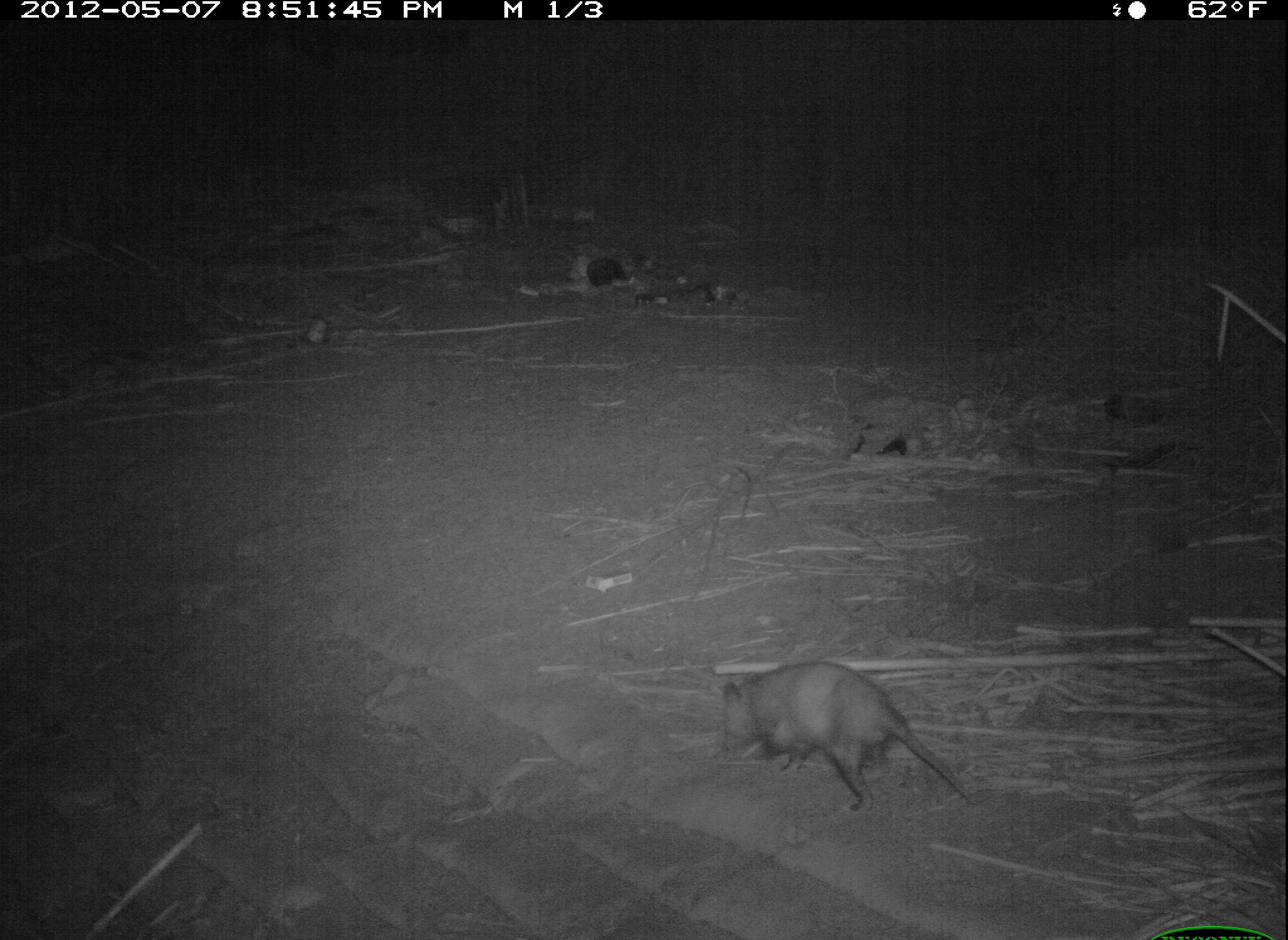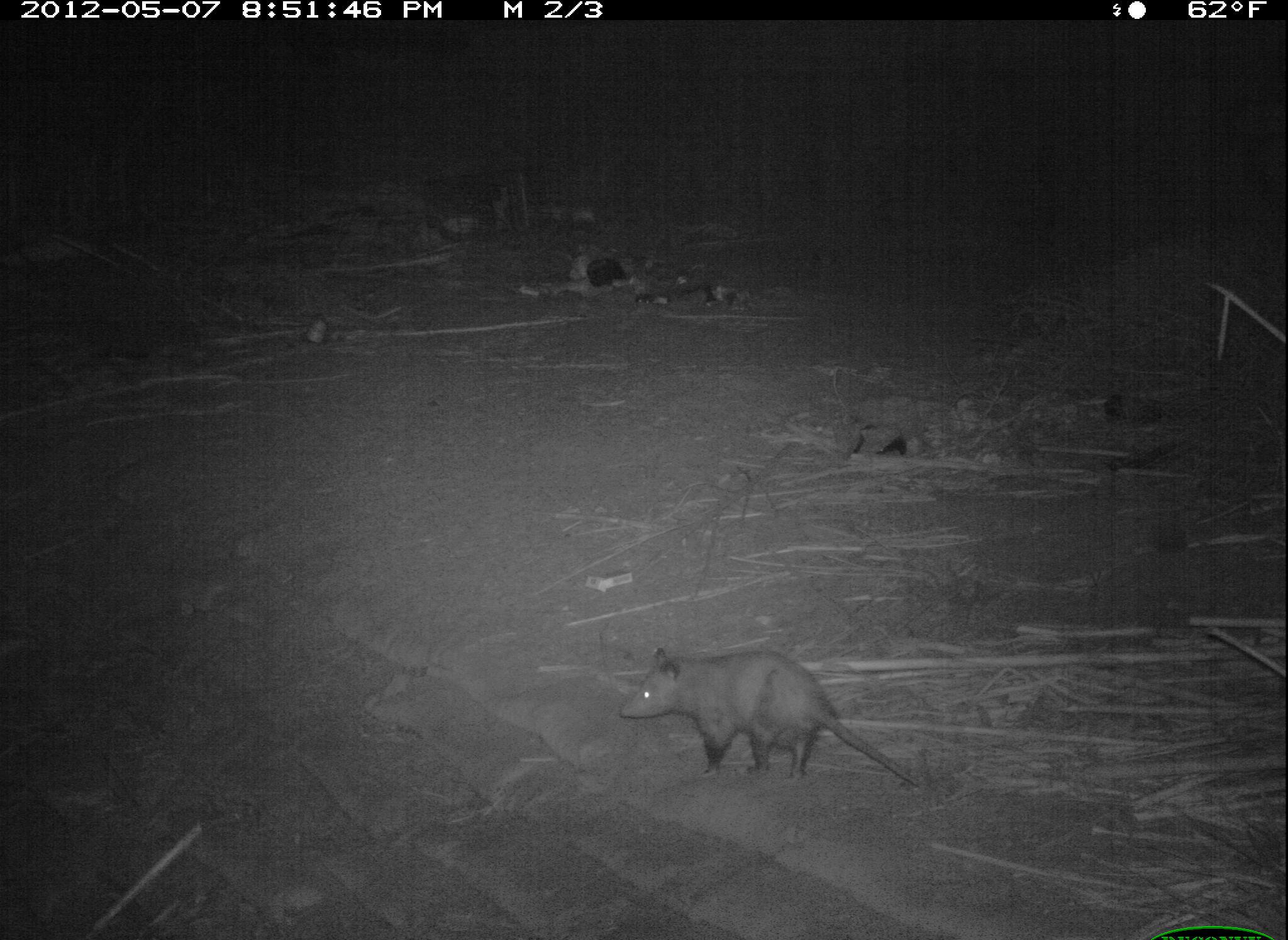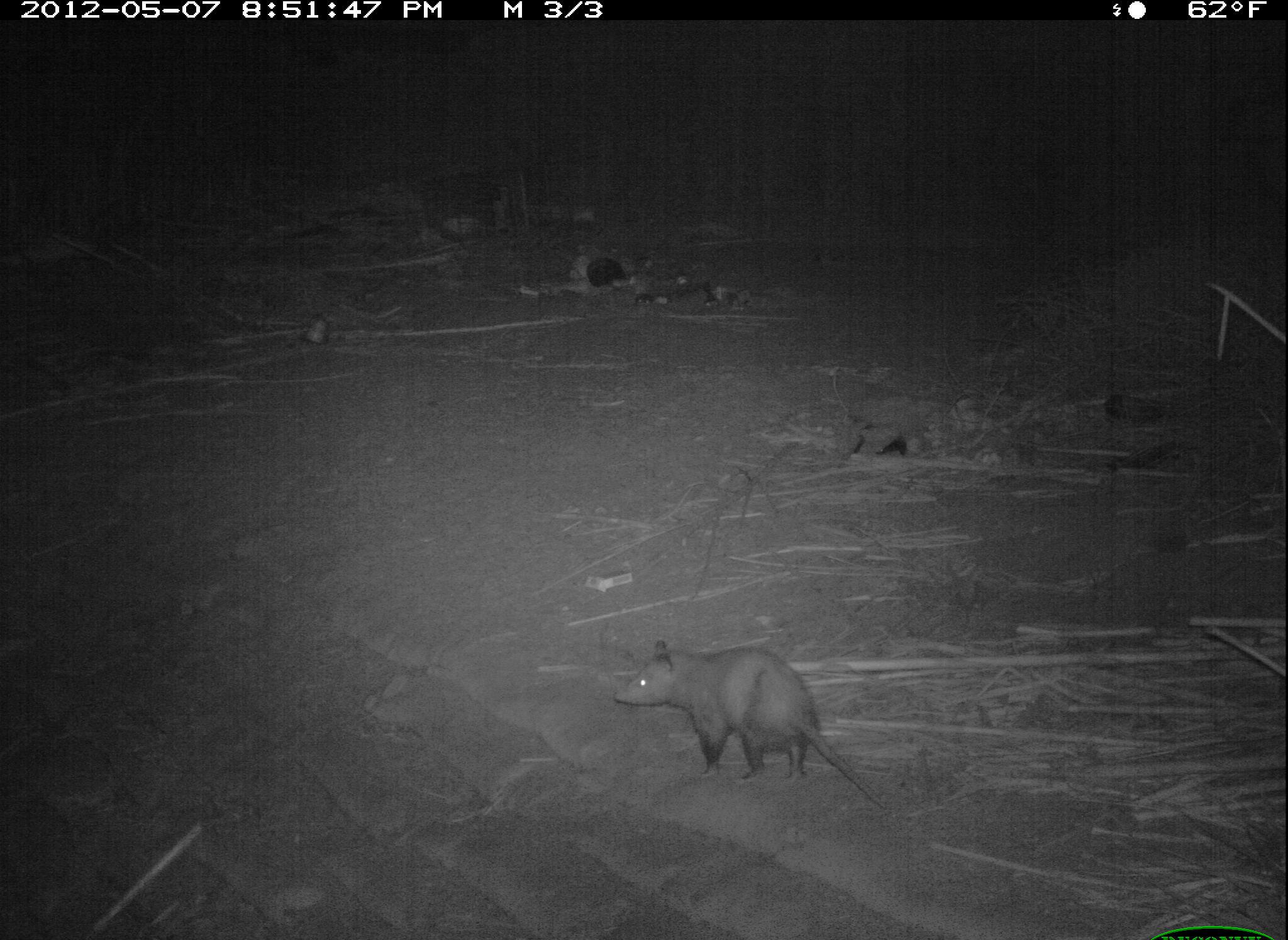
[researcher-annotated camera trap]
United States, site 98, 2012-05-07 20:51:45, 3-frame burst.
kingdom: Animalia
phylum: Chordata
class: Mammalia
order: Didelphimorphia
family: Didelphidae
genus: Didelphis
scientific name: Didelphis virginiana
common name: virginia opossum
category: opossum